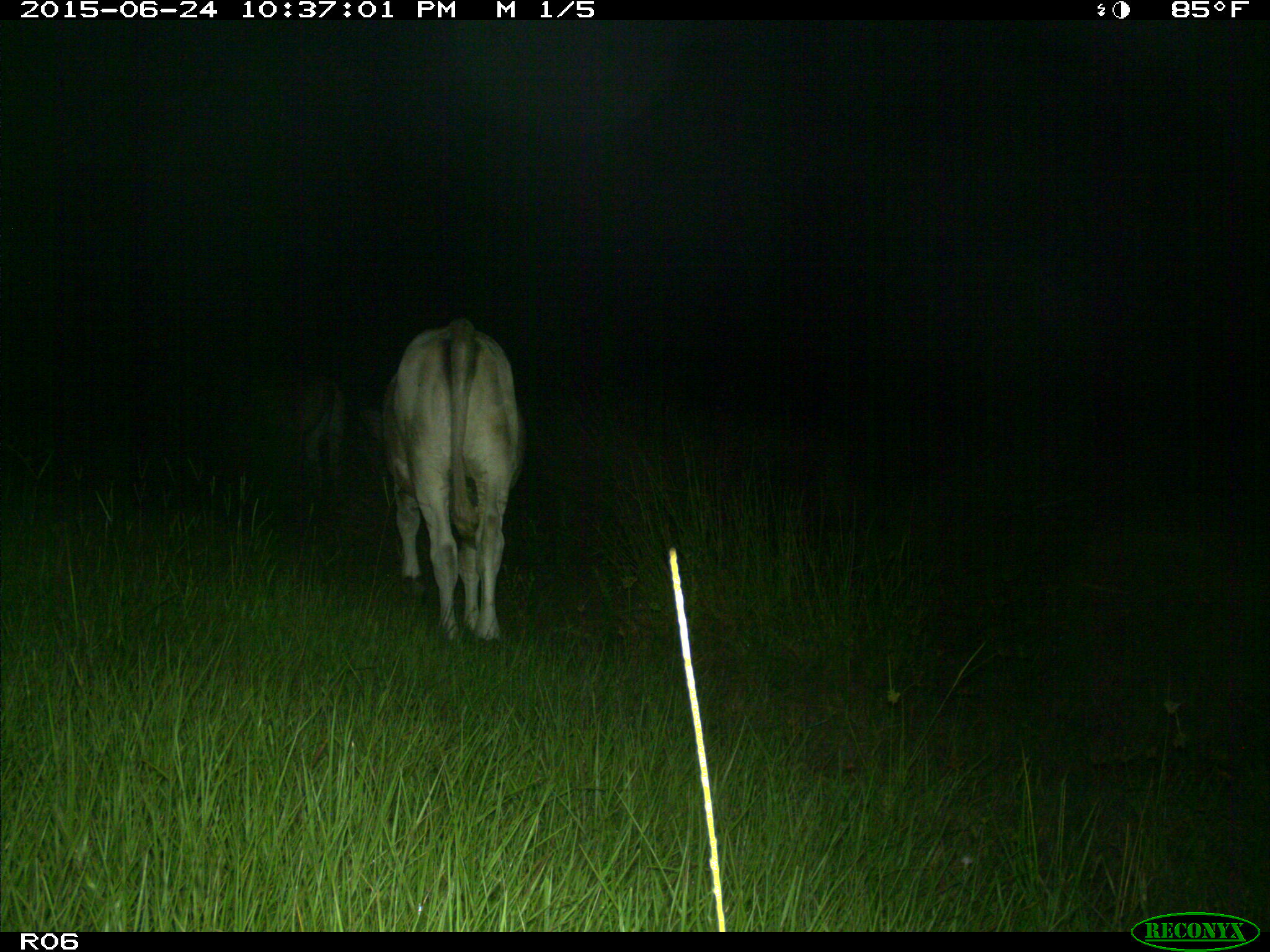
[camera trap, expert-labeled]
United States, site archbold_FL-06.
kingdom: Animalia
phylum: Chordata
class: Mammalia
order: Artiodactyla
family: Bovidae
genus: Bos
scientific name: Bos taurus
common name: domestic cow